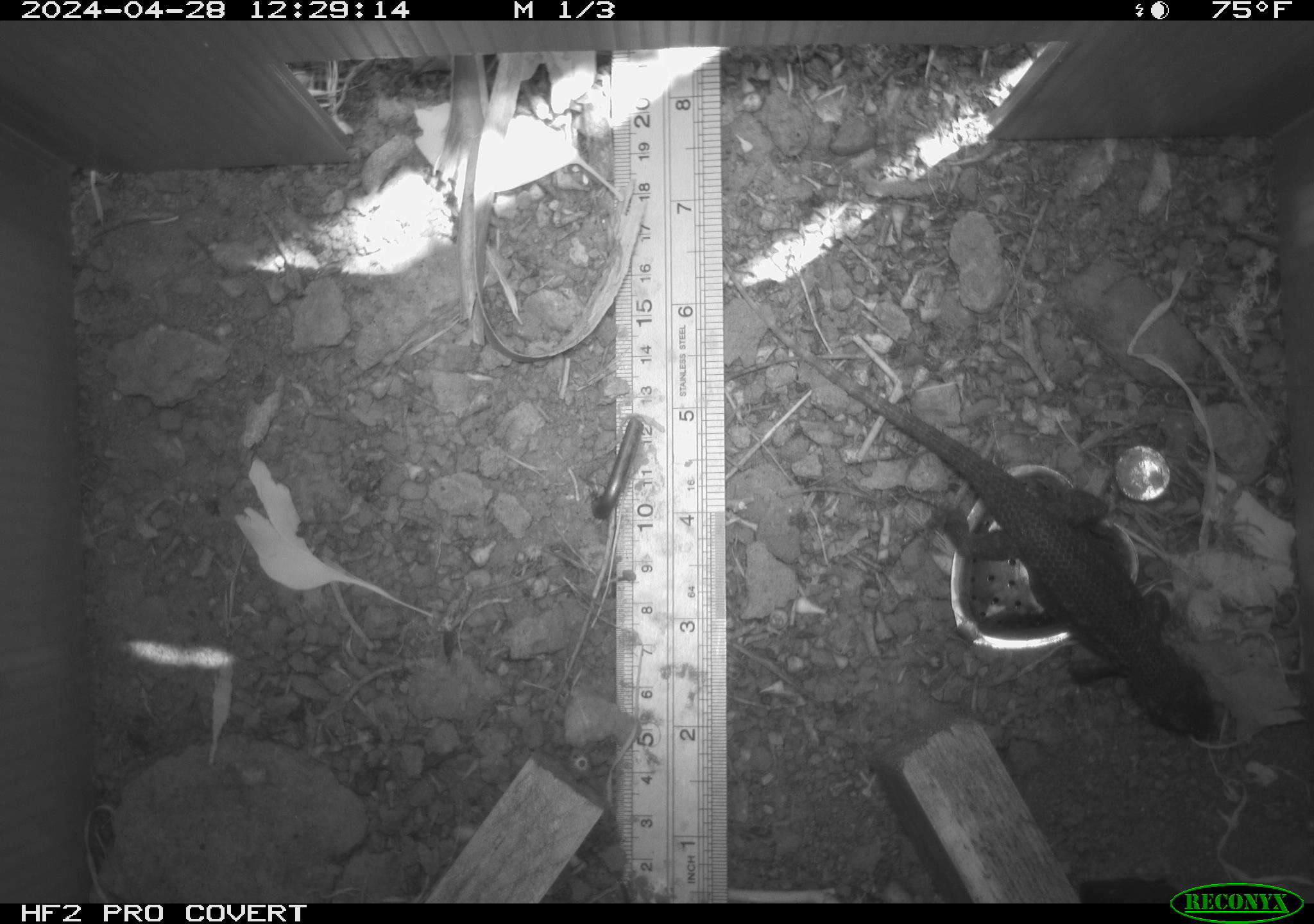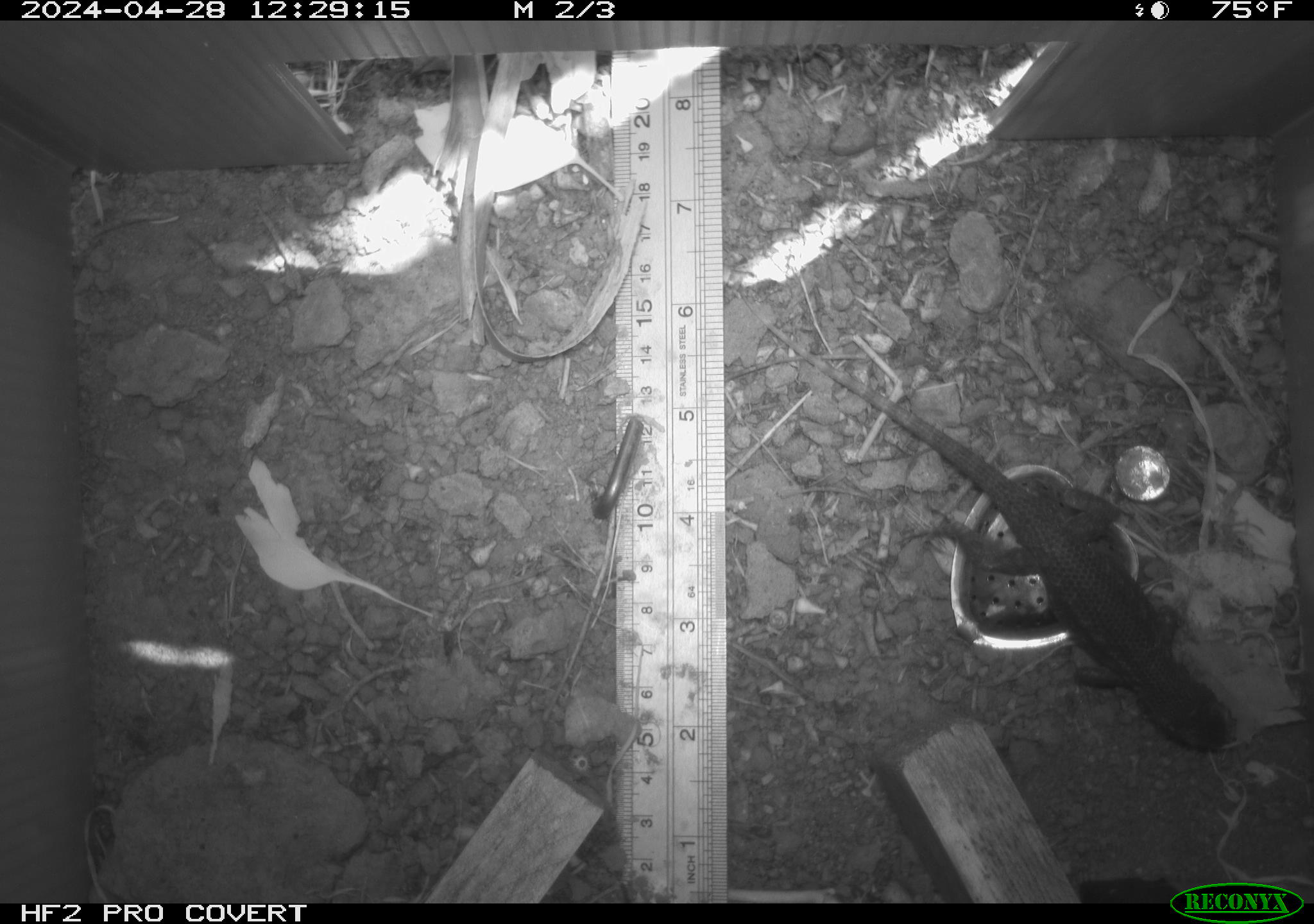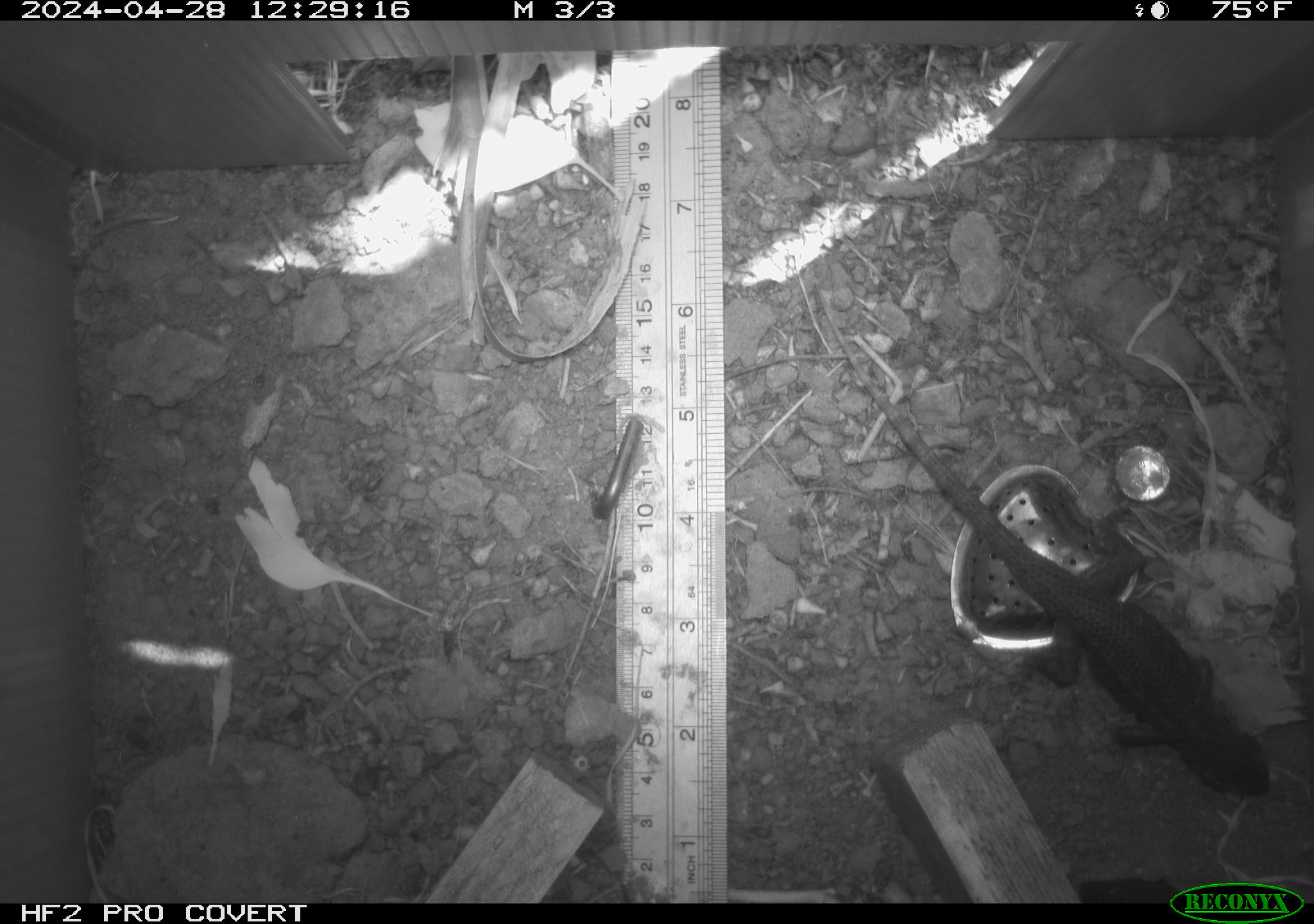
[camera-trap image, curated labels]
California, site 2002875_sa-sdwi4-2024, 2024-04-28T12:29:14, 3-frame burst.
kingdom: Animalia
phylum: Chordata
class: Reptilia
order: Squamata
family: Phrynosomatidae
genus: Sceloporus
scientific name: Sceloporus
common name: spiny lizards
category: sceloporus species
Sceloporus species (spiny lizards) (Sceloporus).